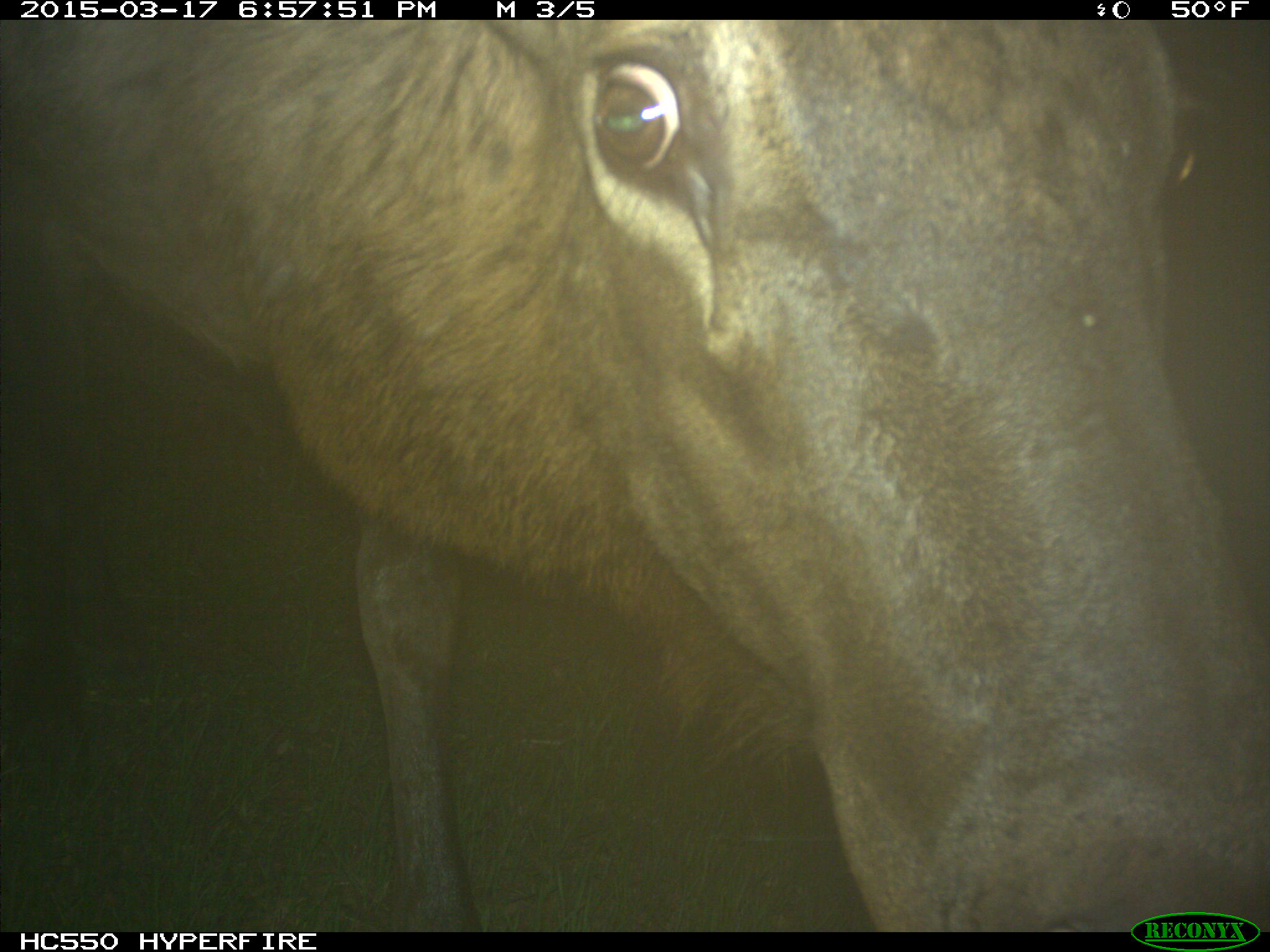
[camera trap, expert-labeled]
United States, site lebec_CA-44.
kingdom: Animalia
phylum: Chordata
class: Mammalia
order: Artiodactyla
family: Cervidae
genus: Cervus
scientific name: Cervus canadensis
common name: elk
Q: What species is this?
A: Cervus canadensis (elk).